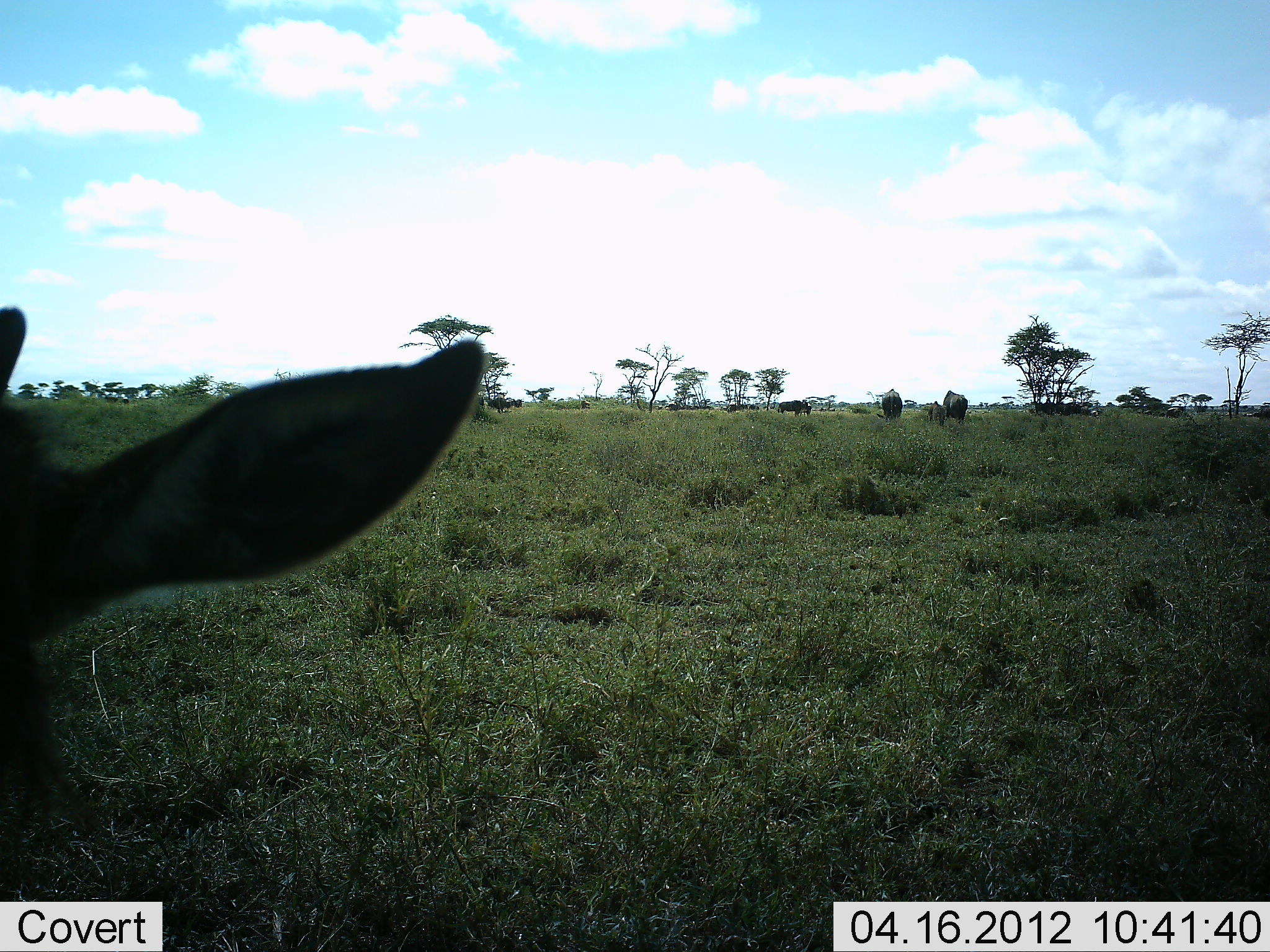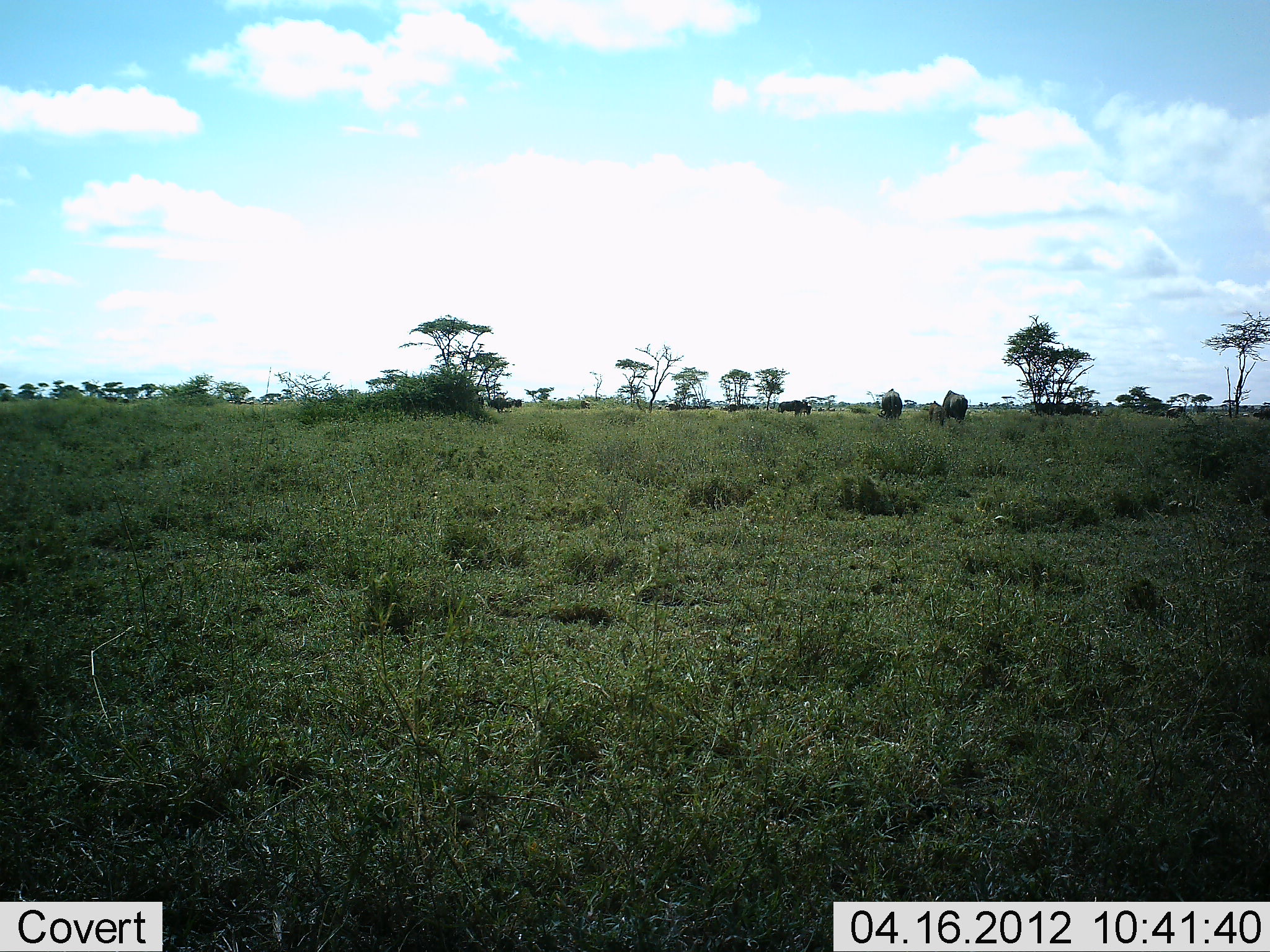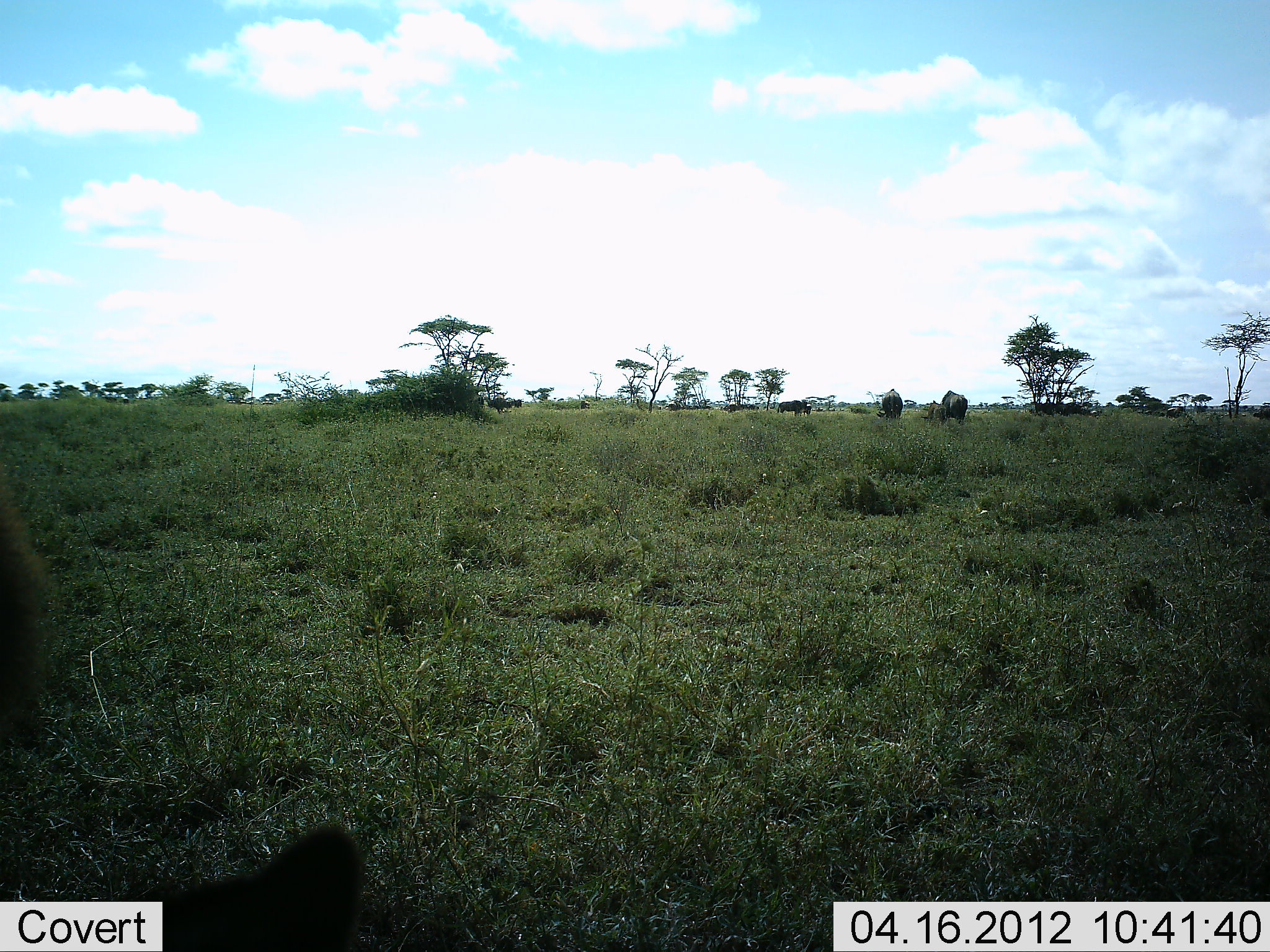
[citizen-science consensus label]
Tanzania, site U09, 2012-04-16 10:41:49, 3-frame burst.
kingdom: Animalia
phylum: Chordata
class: Mammalia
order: Artiodactyla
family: Bovidae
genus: Connochaetes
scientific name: Connochaetes taurinus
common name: blue wildebeest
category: wildebeest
Wildebeest (blue wildebeest) (Connochaetes taurinus), count 5. Behavior (volunteer vote fractions): standing 46%, resting 8%, moving 23%, interacting 0%. Young present (vote fraction): 23%. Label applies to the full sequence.